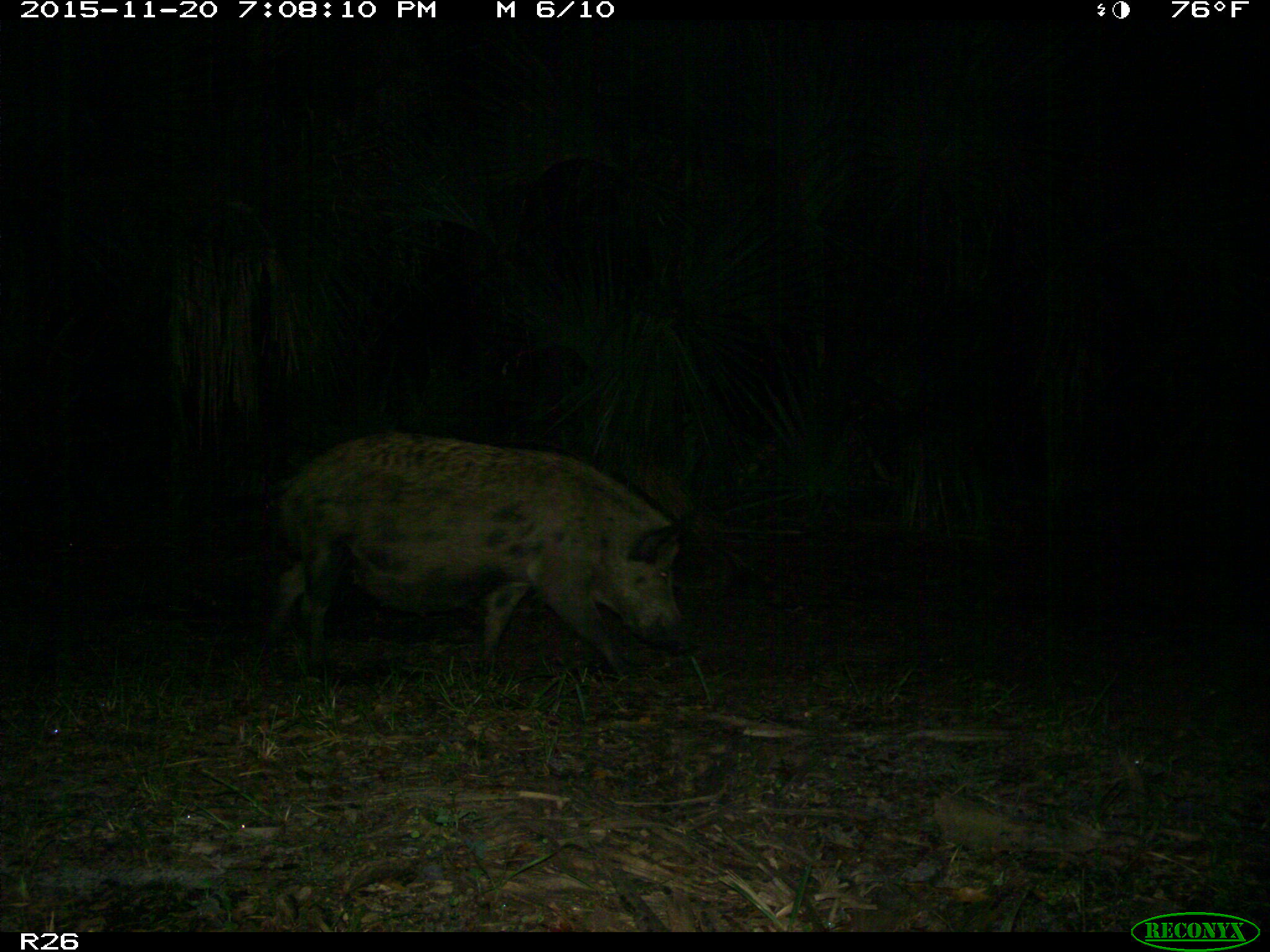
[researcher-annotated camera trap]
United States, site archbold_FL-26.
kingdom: Animalia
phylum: Chordata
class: Mammalia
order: Artiodactyla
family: Suidae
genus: Sus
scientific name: Sus scrofa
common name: wild boar